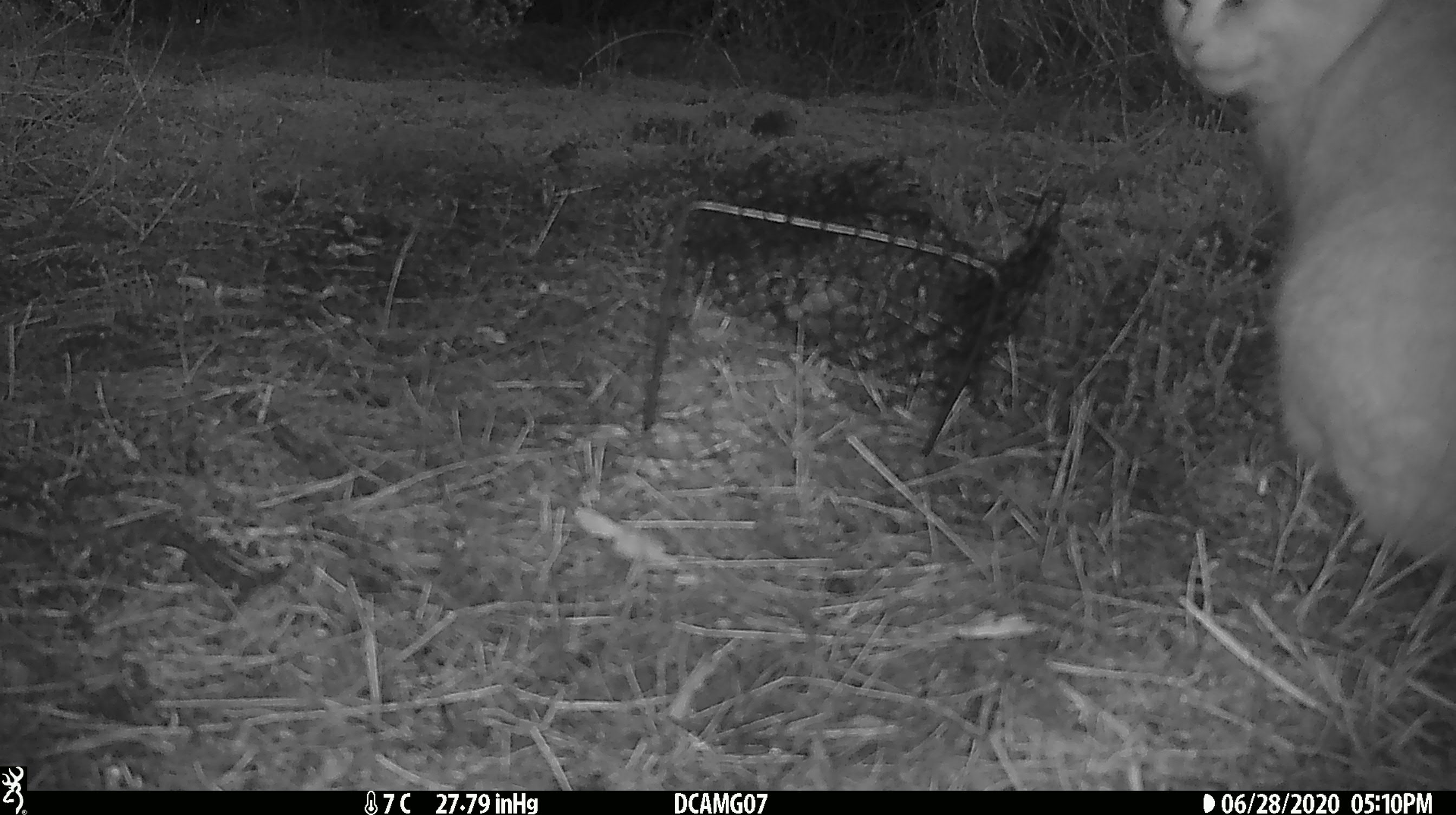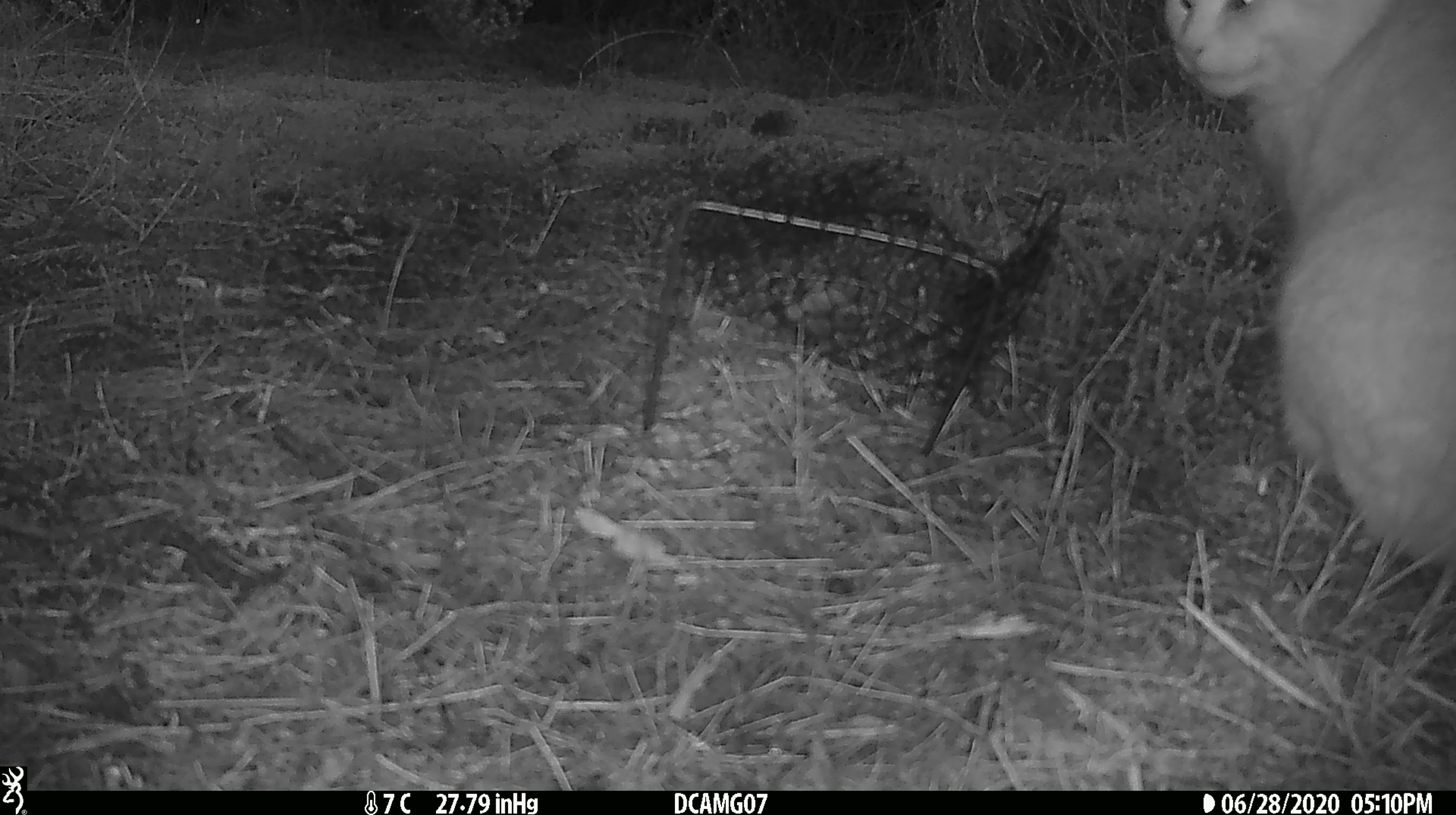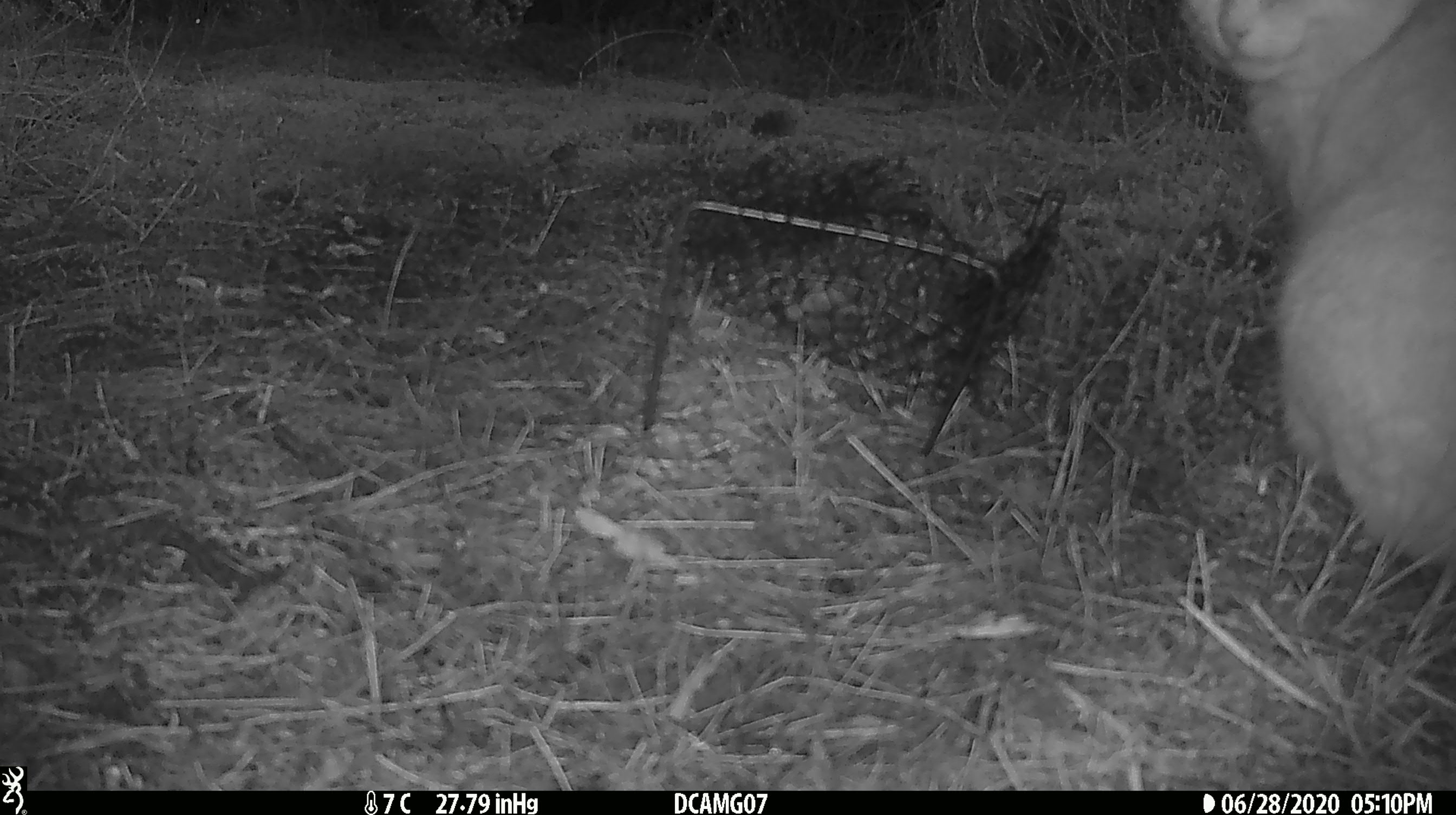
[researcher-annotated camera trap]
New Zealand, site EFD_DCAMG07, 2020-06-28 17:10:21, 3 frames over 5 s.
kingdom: Animalia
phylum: Chordata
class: Mammalia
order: Carnivora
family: Felidae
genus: Felis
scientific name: Felis catus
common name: domestic cat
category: cat